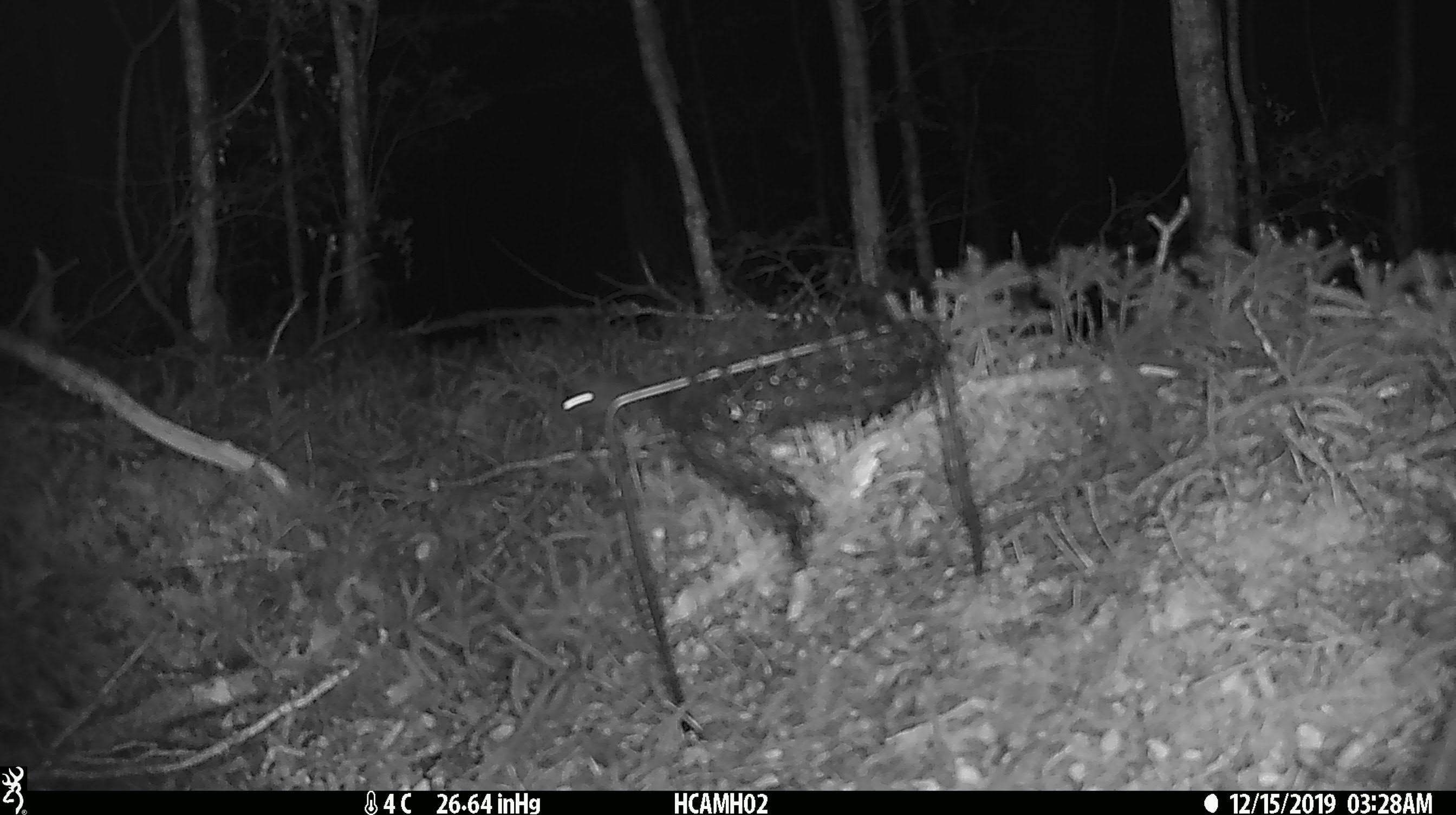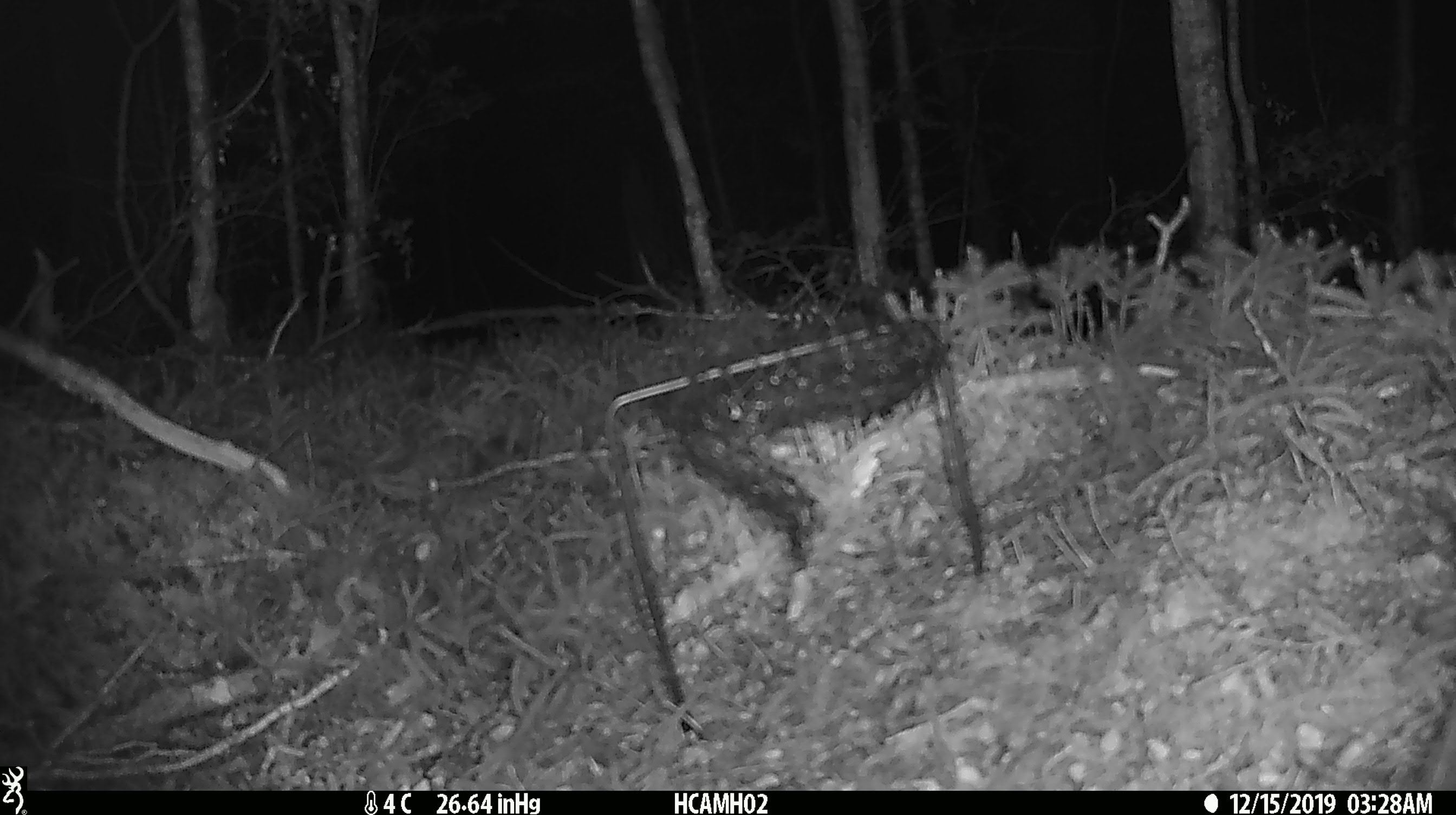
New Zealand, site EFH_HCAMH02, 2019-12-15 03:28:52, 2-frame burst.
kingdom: Animalia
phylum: Chordata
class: Mammalia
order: Rodentia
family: Muridae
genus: Mus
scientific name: Mus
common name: mouse